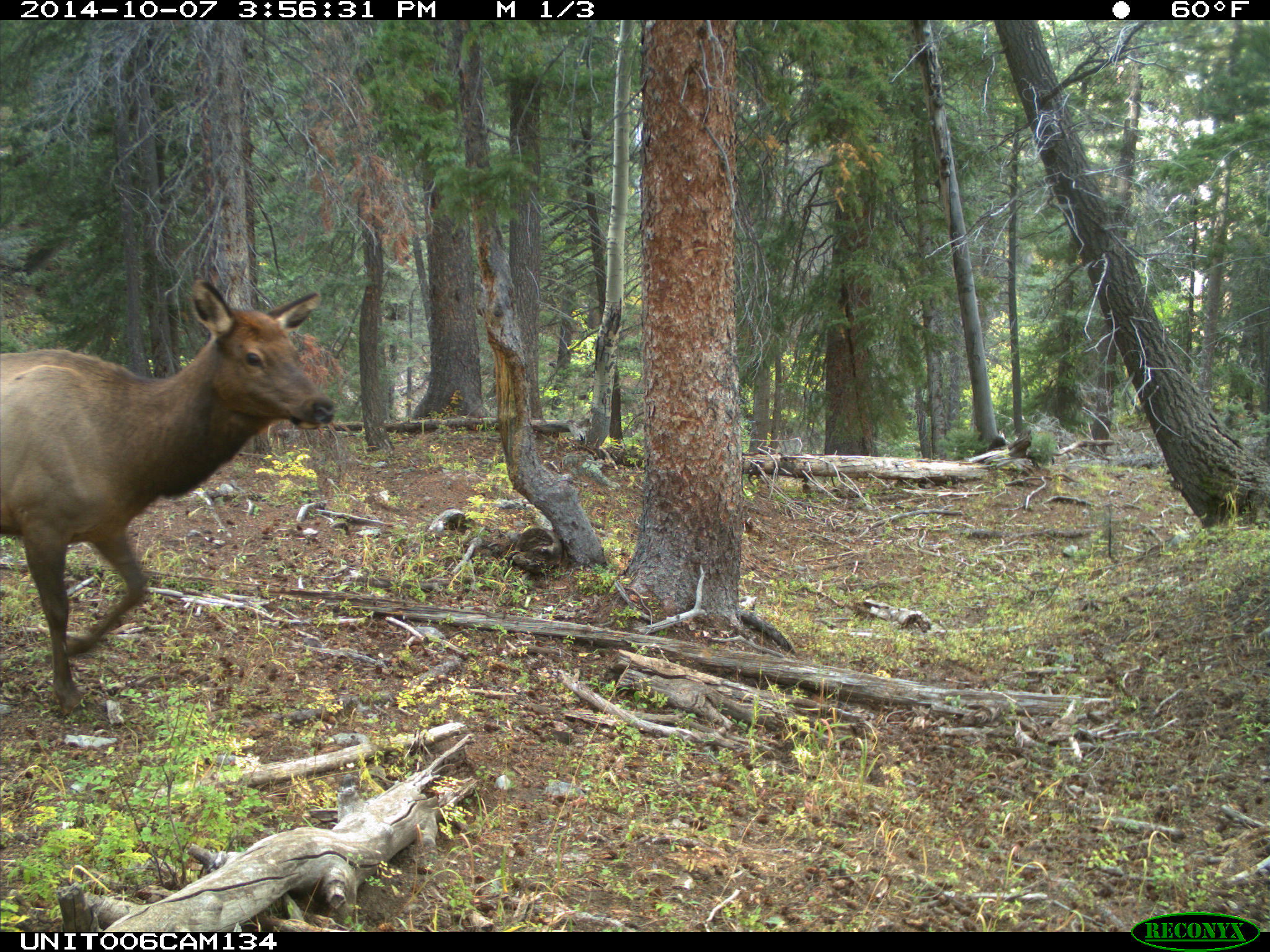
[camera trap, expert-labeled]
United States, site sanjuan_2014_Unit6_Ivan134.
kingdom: Animalia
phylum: Chordata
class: Mammalia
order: Artiodactyla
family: Cervidae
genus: Cervus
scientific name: Cervus elaphus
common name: red deer